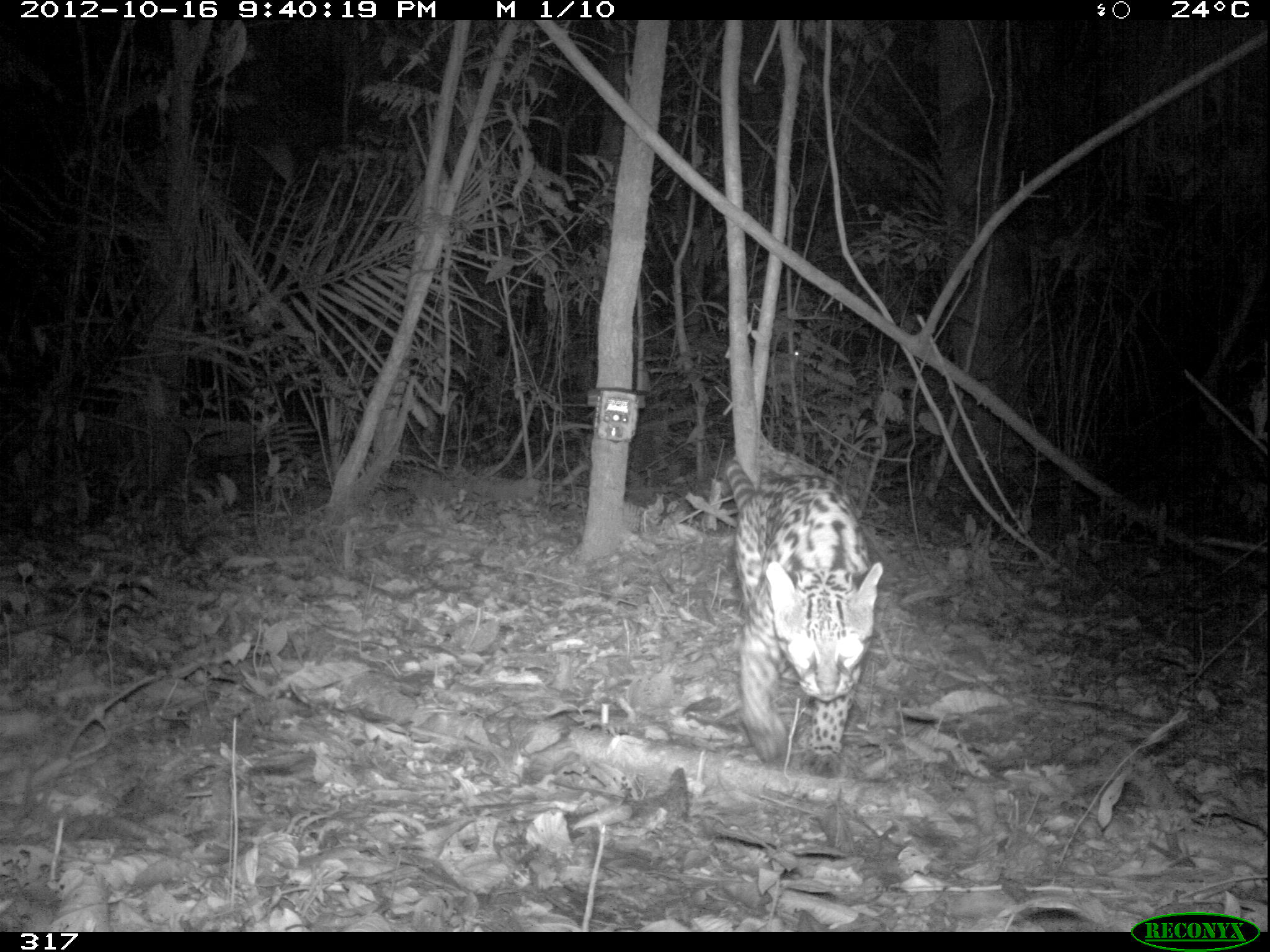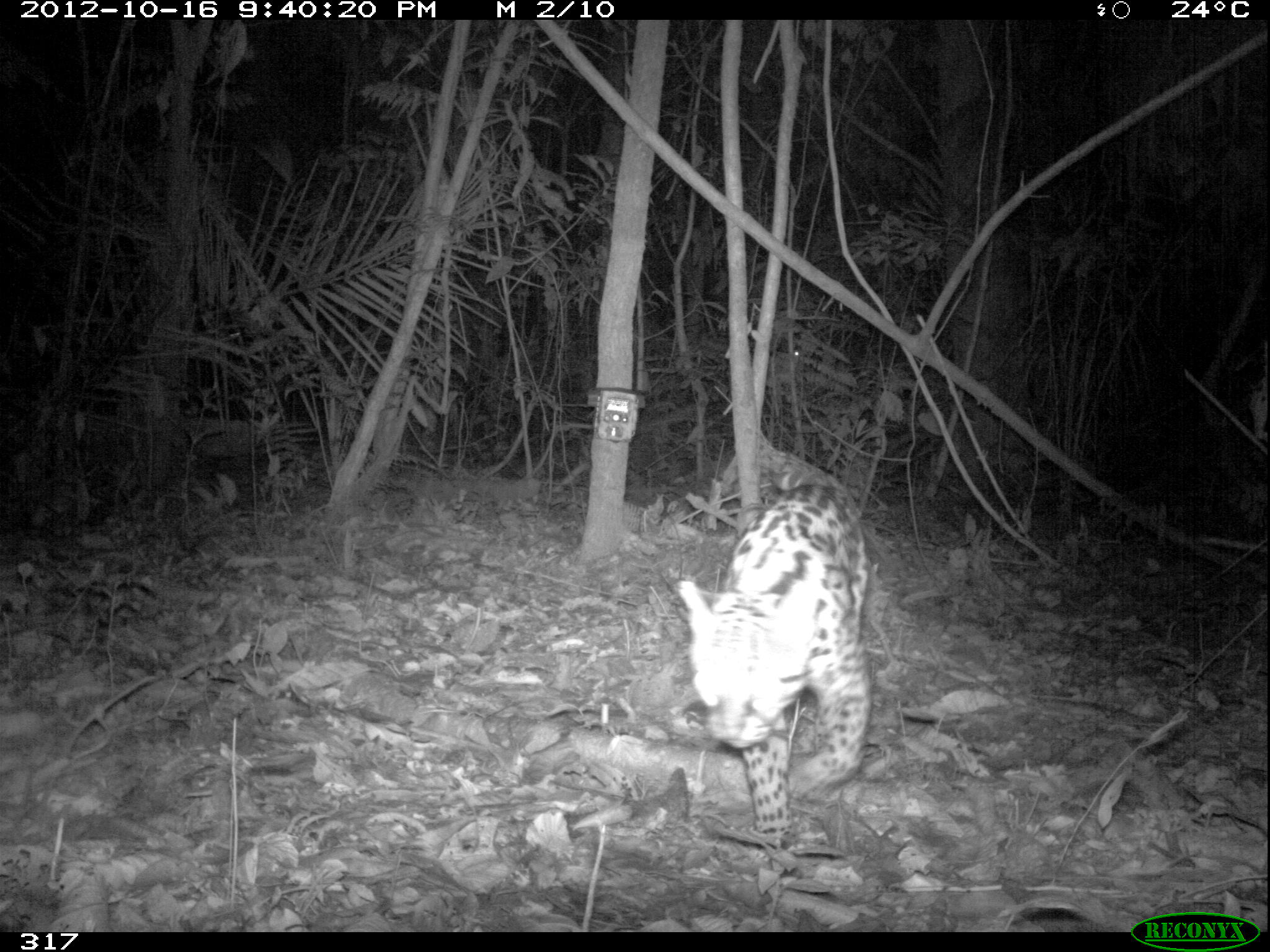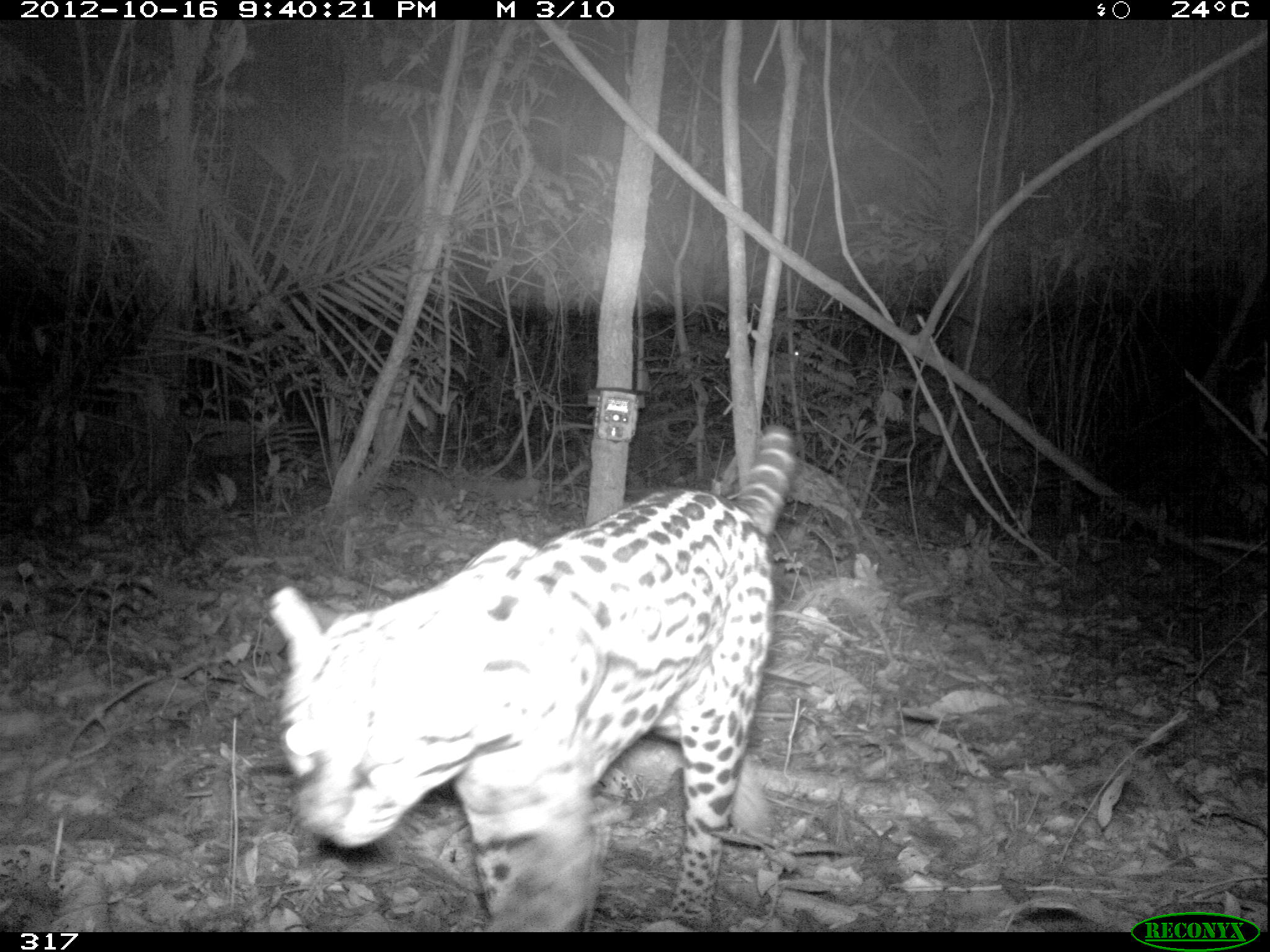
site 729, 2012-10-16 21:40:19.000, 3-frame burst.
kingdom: Animalia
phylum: Chordata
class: Mammalia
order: Carnivora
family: Felidae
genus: Leopardus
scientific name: Leopardus pardalis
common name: ocelot